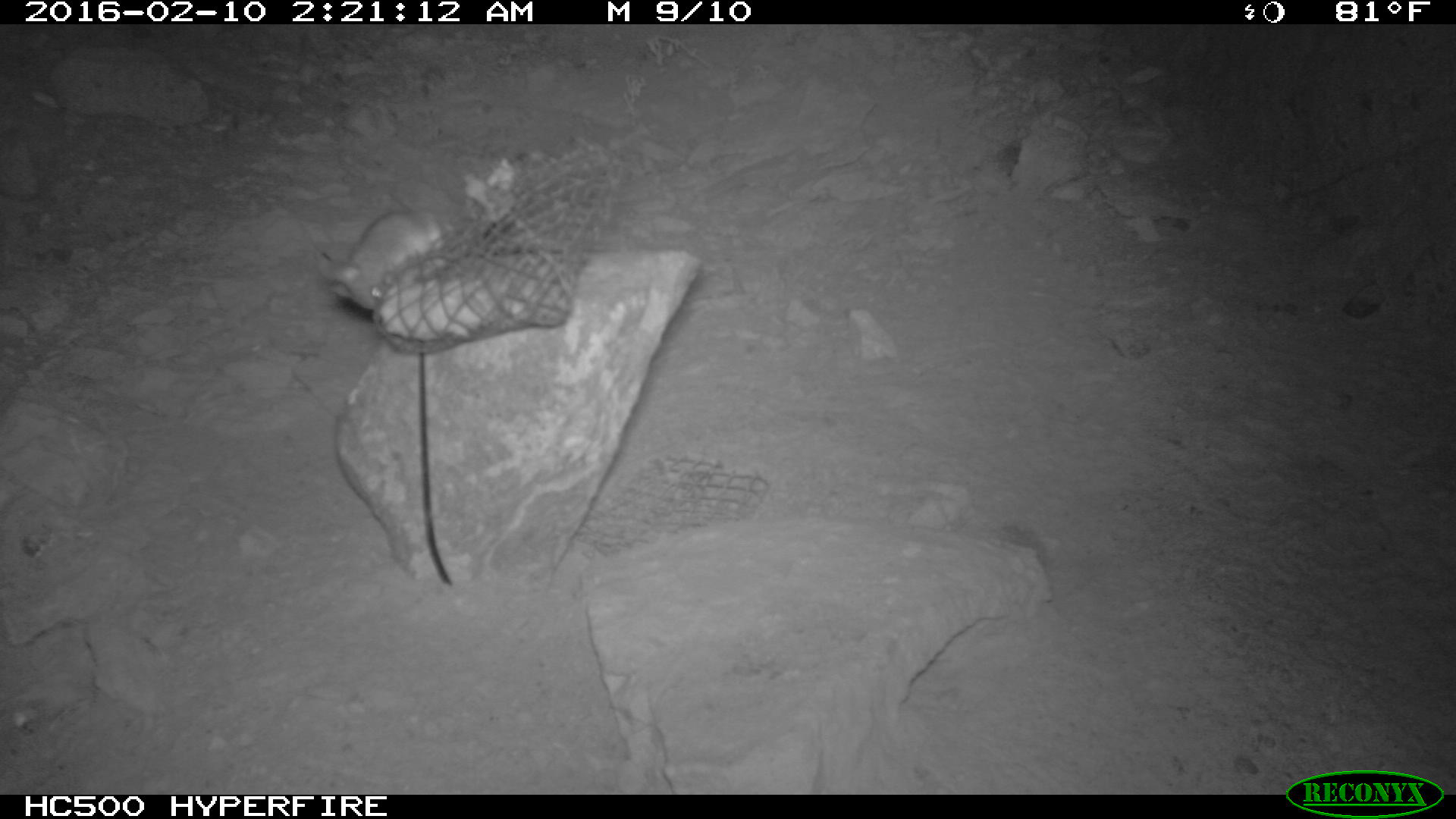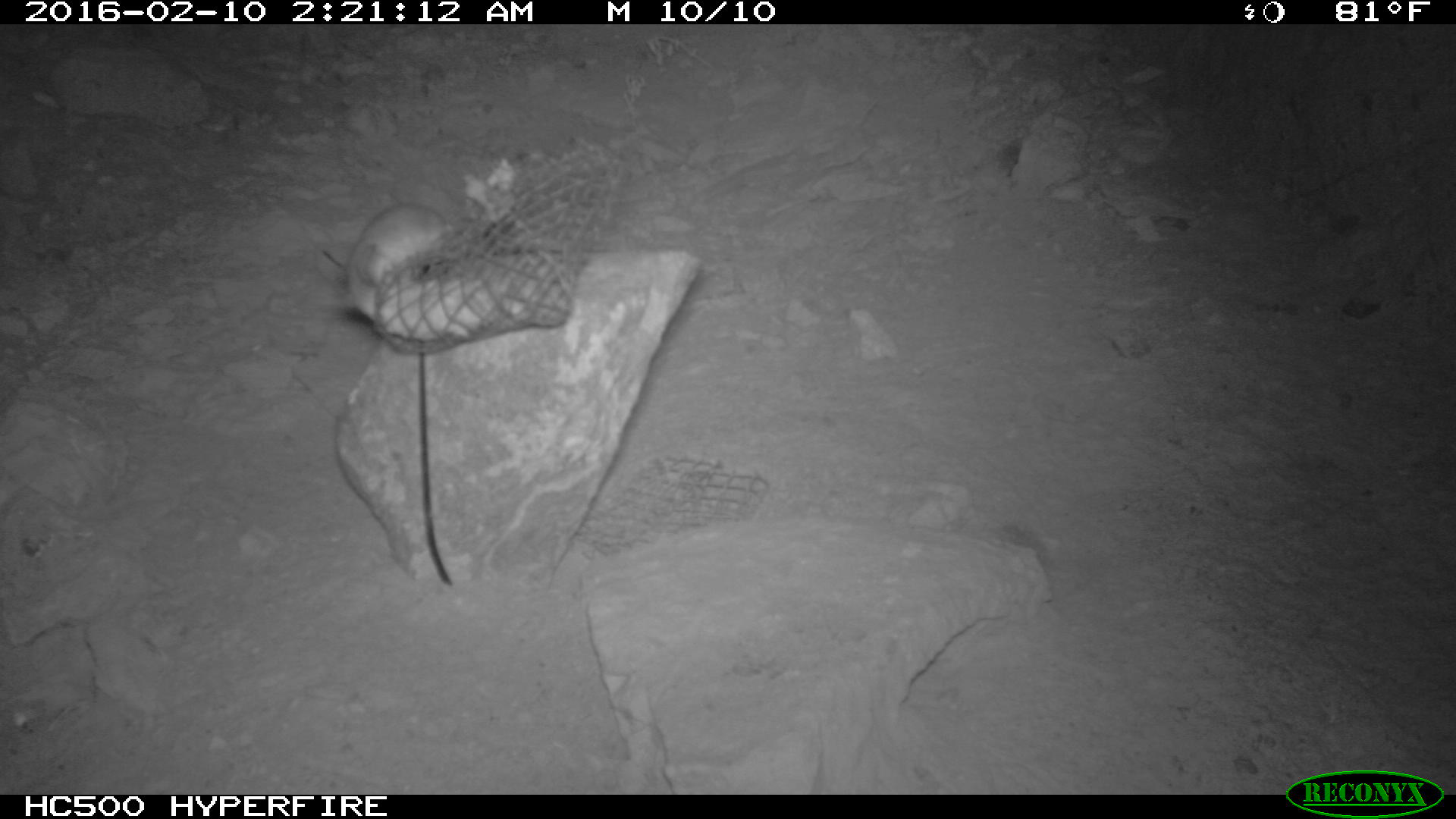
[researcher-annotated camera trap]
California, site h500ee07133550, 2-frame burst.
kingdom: Animalia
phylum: Chordata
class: Mammalia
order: Rodentia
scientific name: Rodentia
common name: rodent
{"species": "rodent (Rodentia)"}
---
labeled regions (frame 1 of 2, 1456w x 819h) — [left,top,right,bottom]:
rodent: [315,205,455,309]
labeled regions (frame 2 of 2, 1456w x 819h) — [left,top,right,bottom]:
rodent: [346,203,458,323]